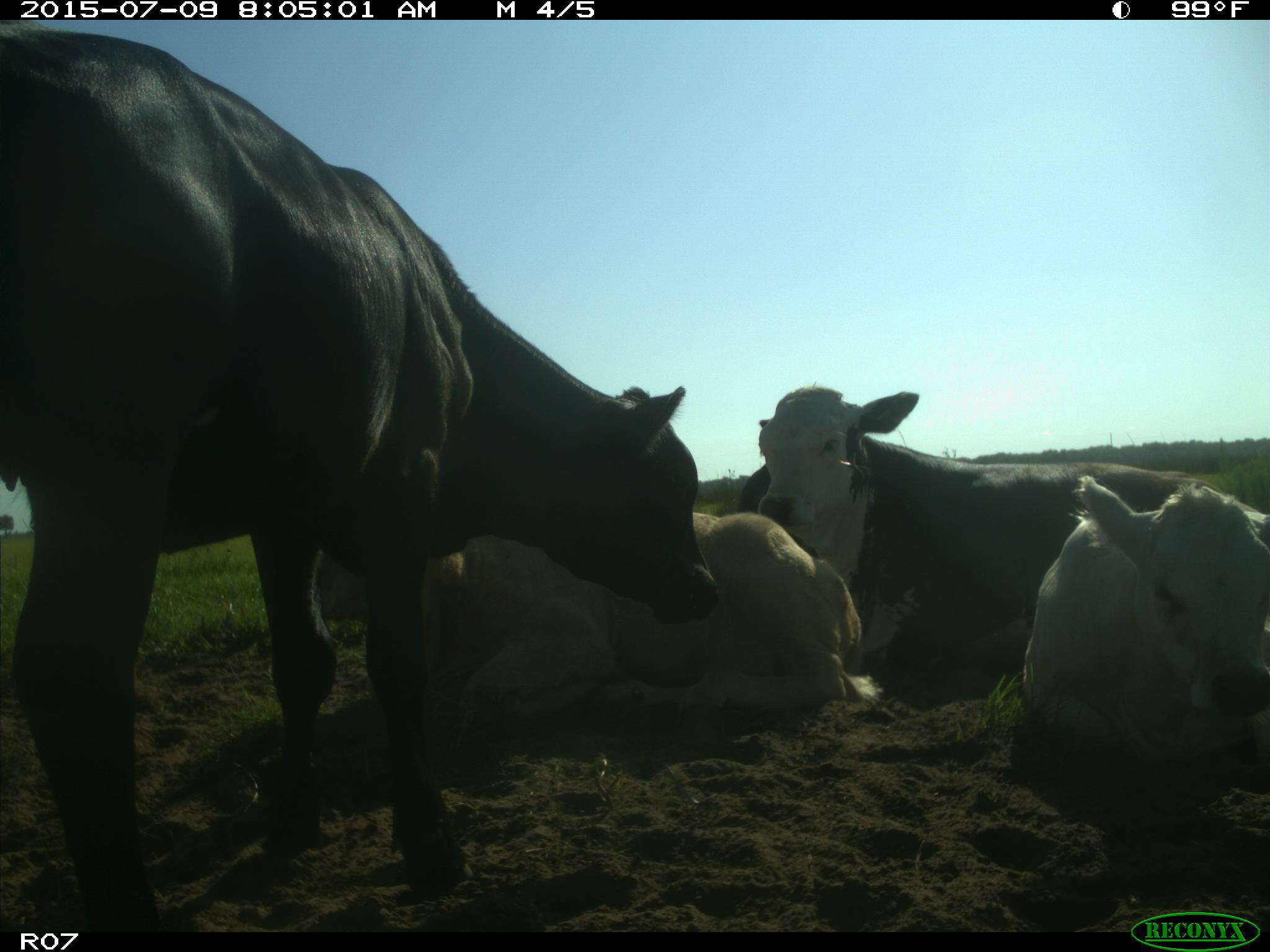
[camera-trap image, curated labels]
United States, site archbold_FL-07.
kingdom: Animalia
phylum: Chordata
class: Mammalia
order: Artiodactyla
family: Bovidae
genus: Bos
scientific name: Bos taurus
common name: domestic cow